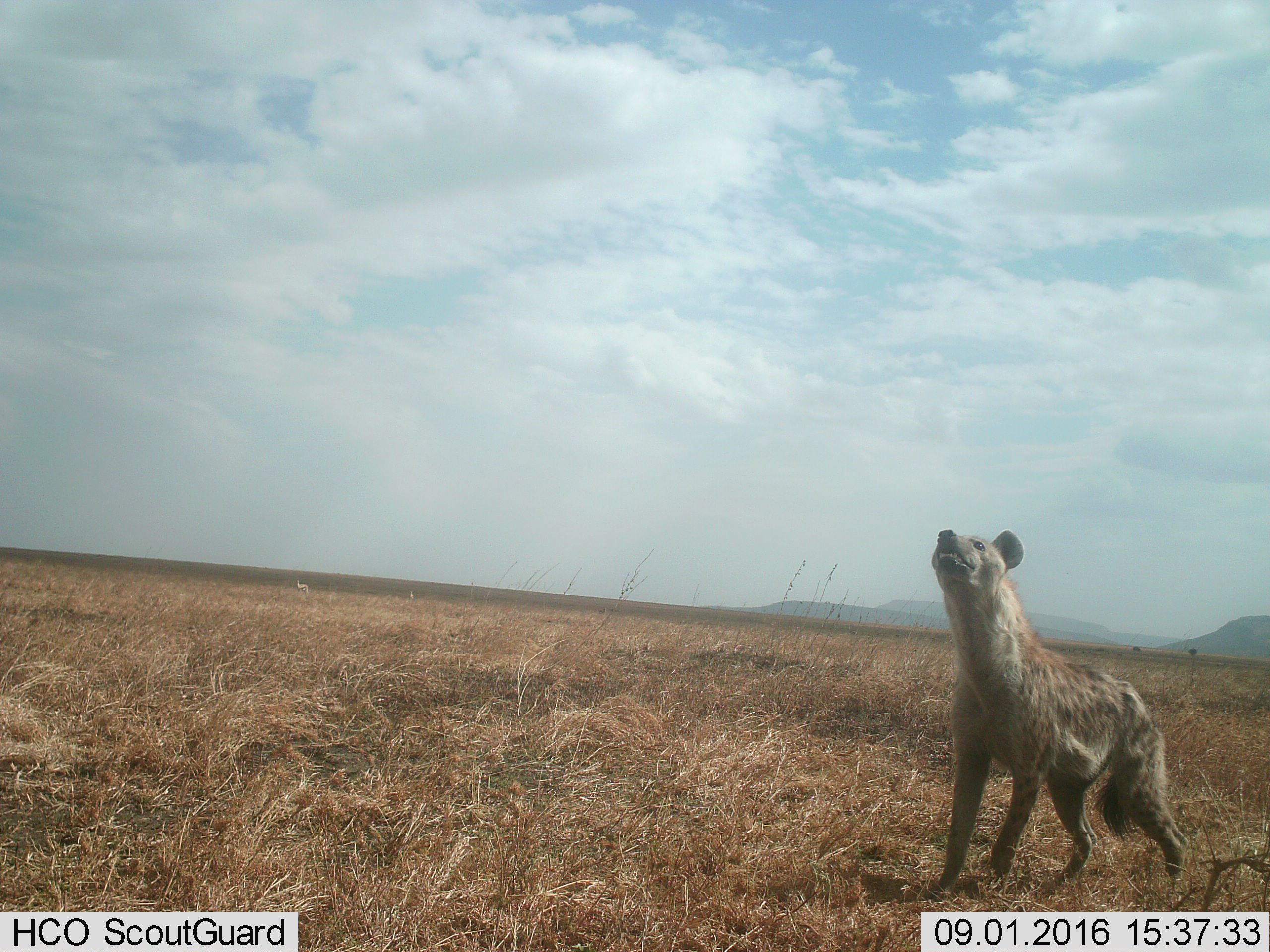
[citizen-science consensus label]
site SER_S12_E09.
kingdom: Animalia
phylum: Chordata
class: Mammalia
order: Carnivora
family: Hyaenidae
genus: Crocuta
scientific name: Crocuta crocuta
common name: spotted hyena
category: hyenaspotted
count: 1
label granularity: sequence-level